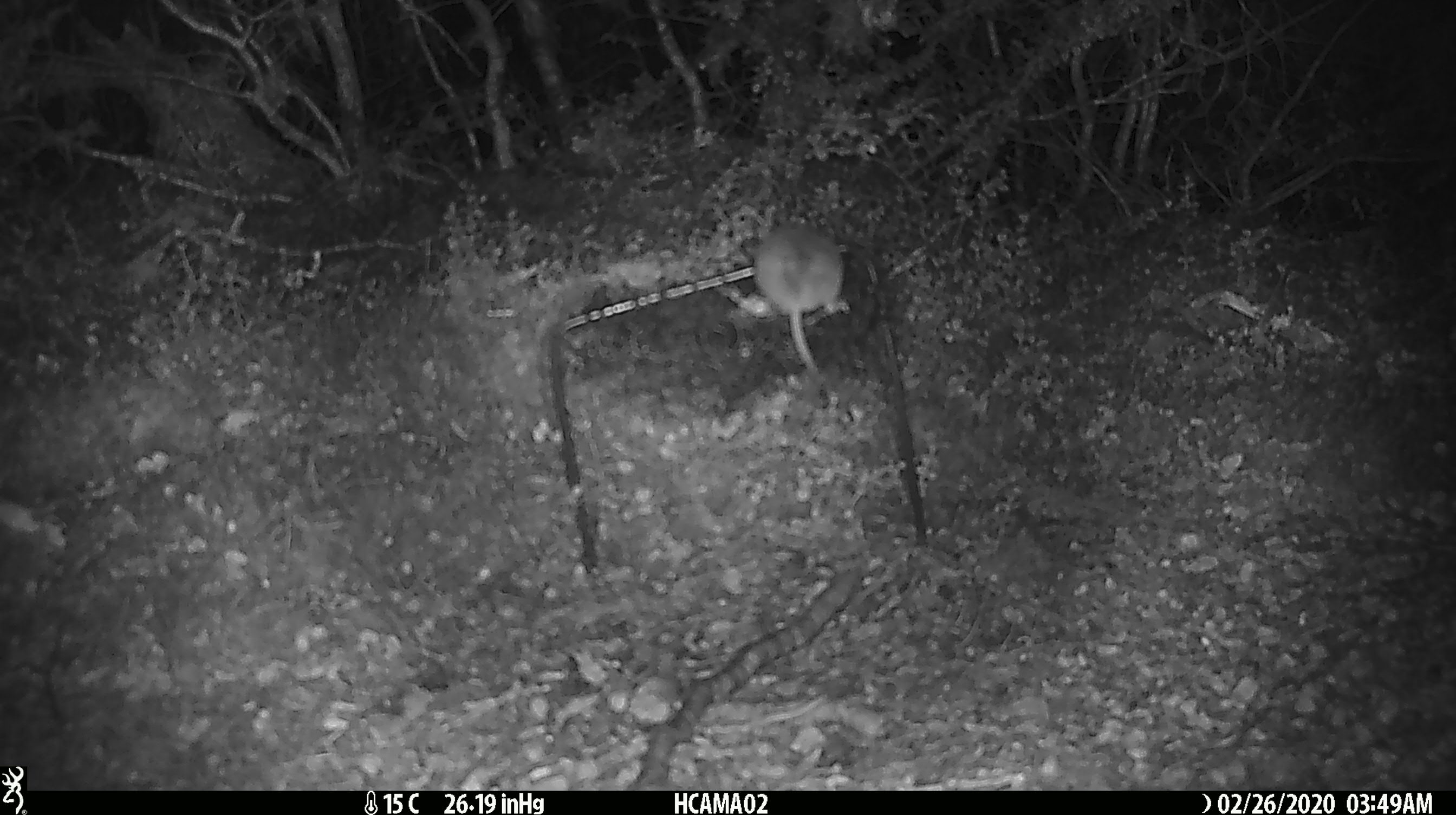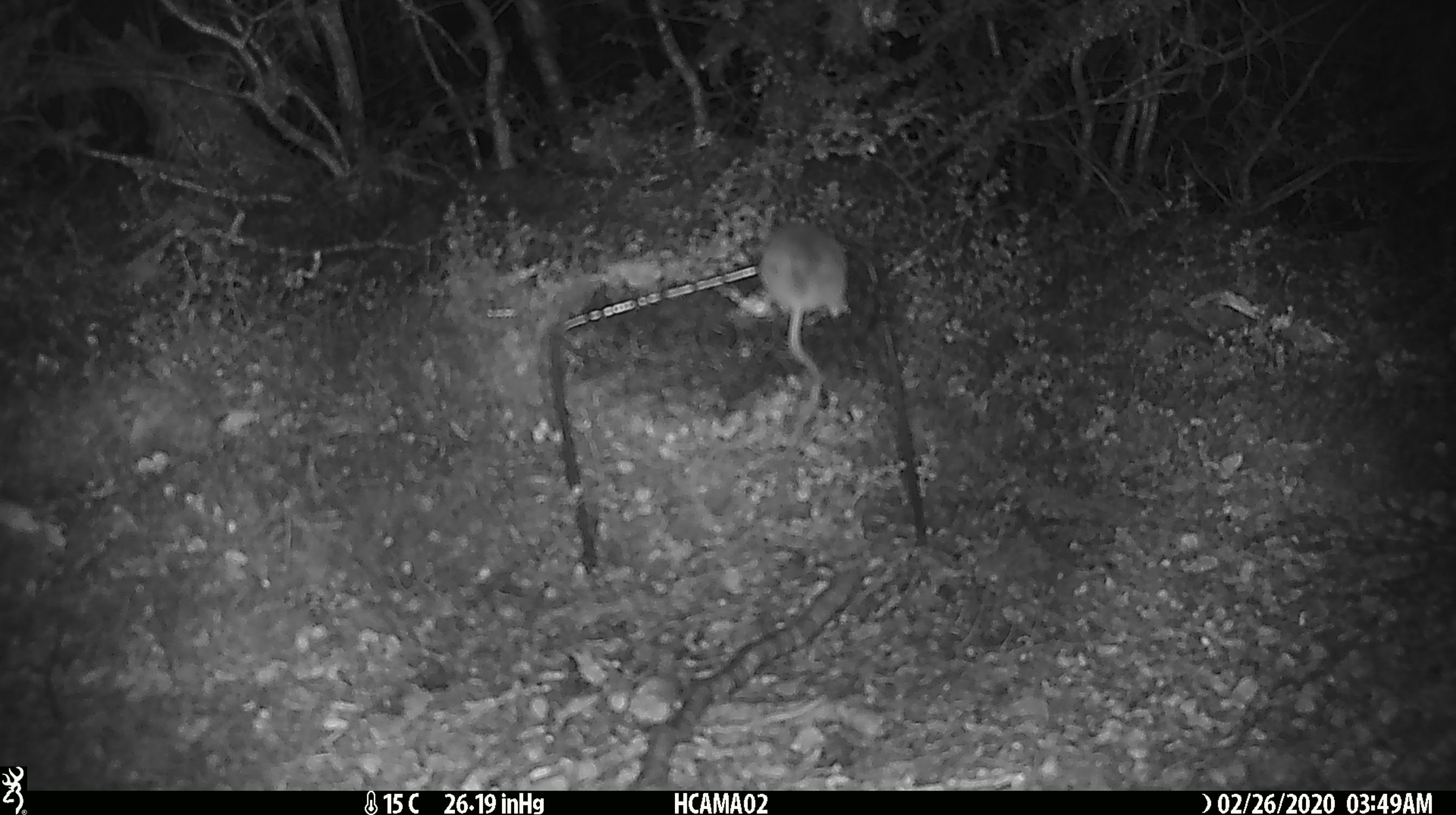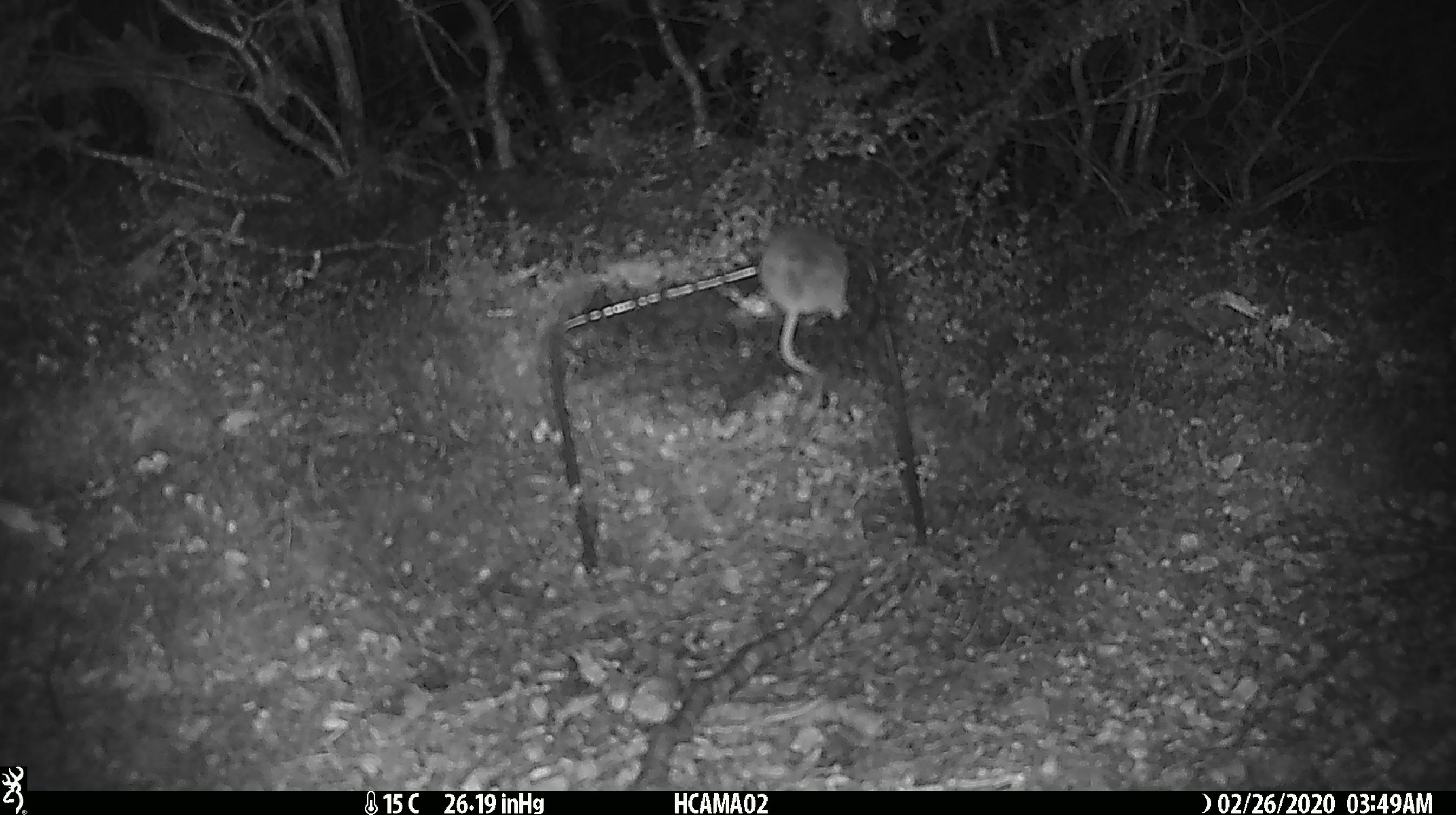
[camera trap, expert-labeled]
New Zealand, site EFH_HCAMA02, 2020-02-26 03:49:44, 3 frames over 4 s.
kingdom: Animalia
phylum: Chordata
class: Mammalia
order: Rodentia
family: Muridae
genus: Mus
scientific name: Mus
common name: mouse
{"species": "mouse (Mus)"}